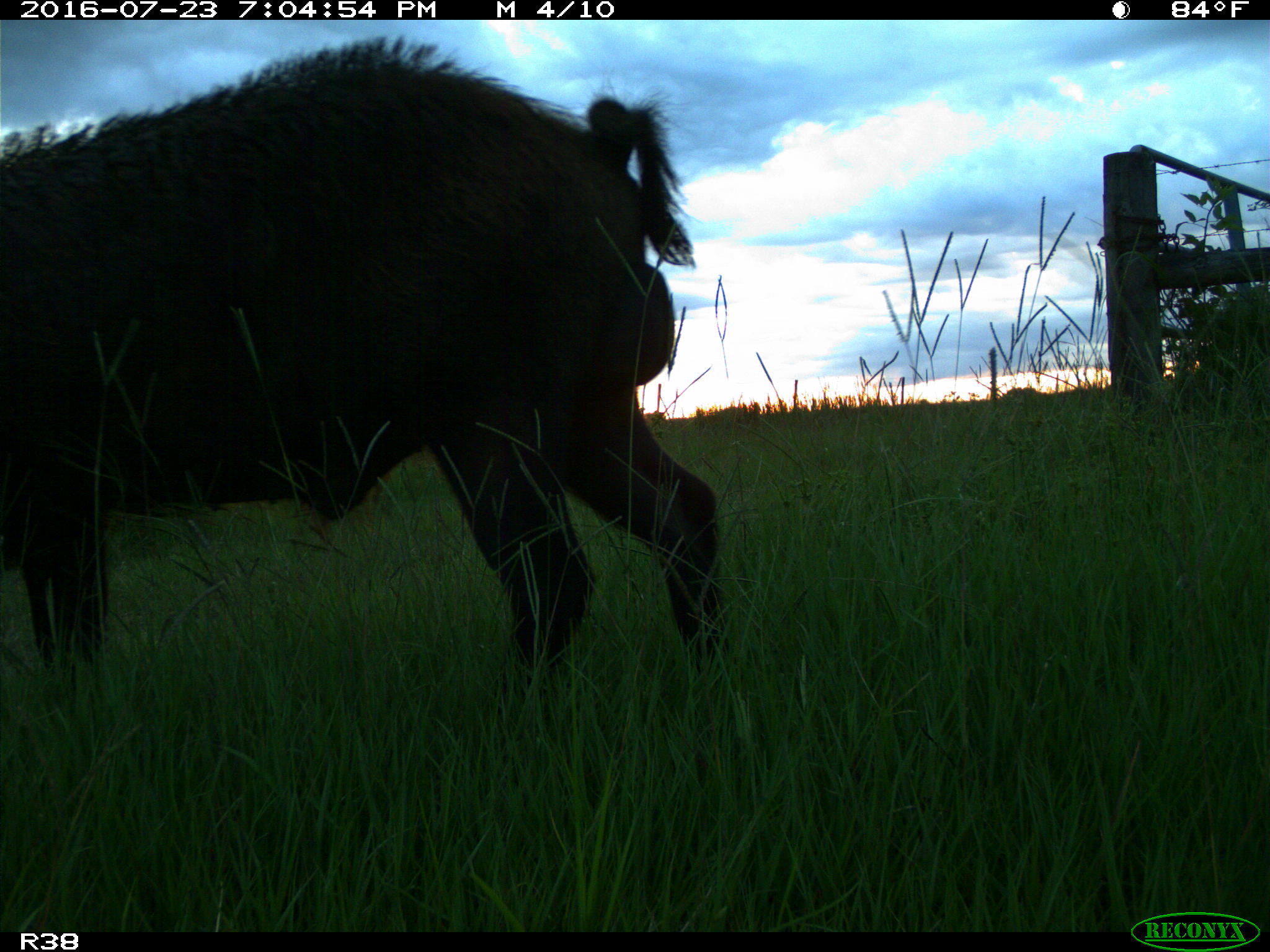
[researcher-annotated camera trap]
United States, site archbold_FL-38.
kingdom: Animalia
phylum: Chordata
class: Mammalia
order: Artiodactyla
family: Suidae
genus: Sus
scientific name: Sus scrofa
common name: wild boar